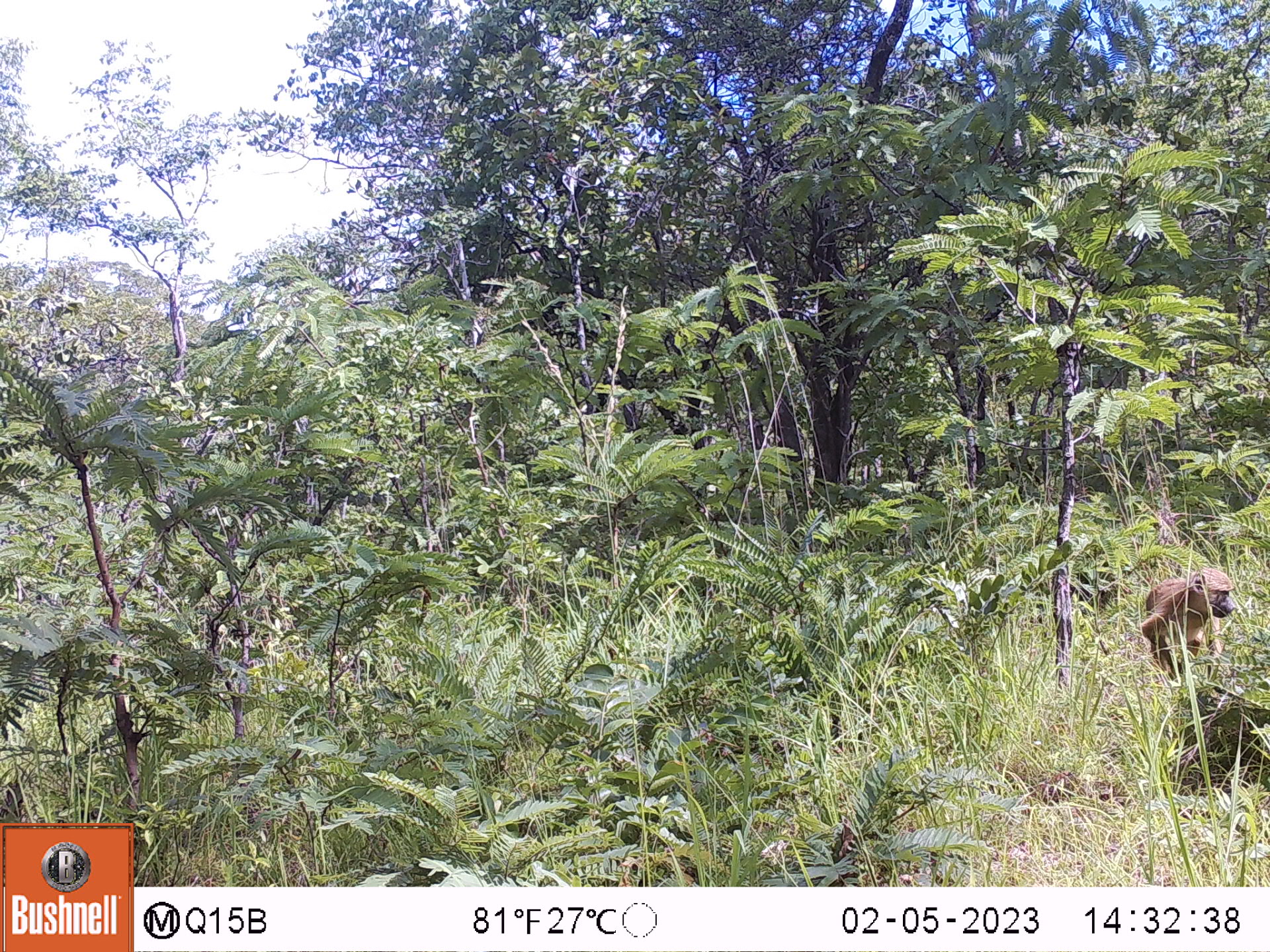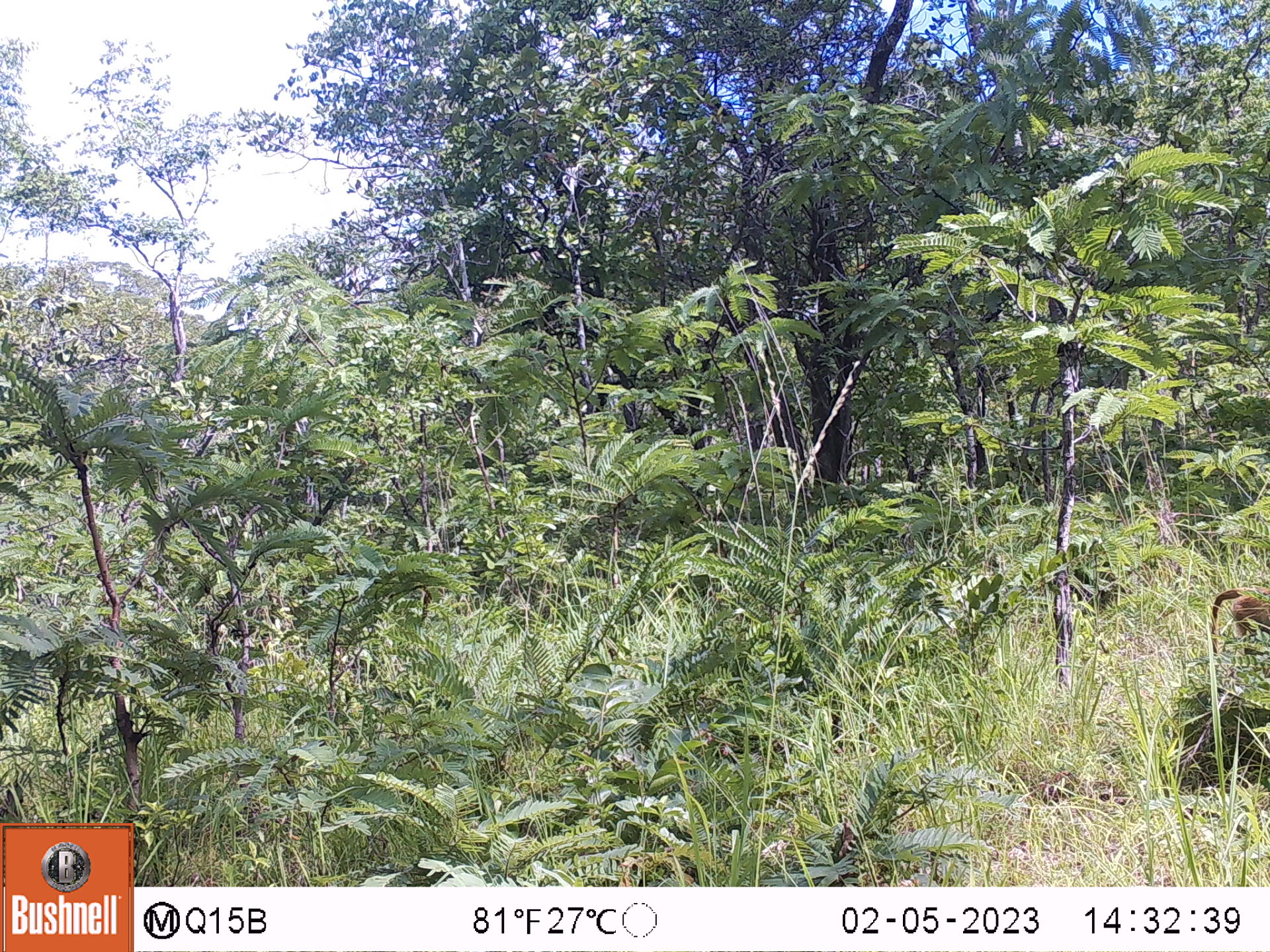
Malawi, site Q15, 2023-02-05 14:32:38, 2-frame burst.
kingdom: Animalia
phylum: Chordata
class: Mammalia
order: Primates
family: Cercopithecidae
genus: Papio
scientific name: Papio cynocephalus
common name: yellow baboon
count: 1